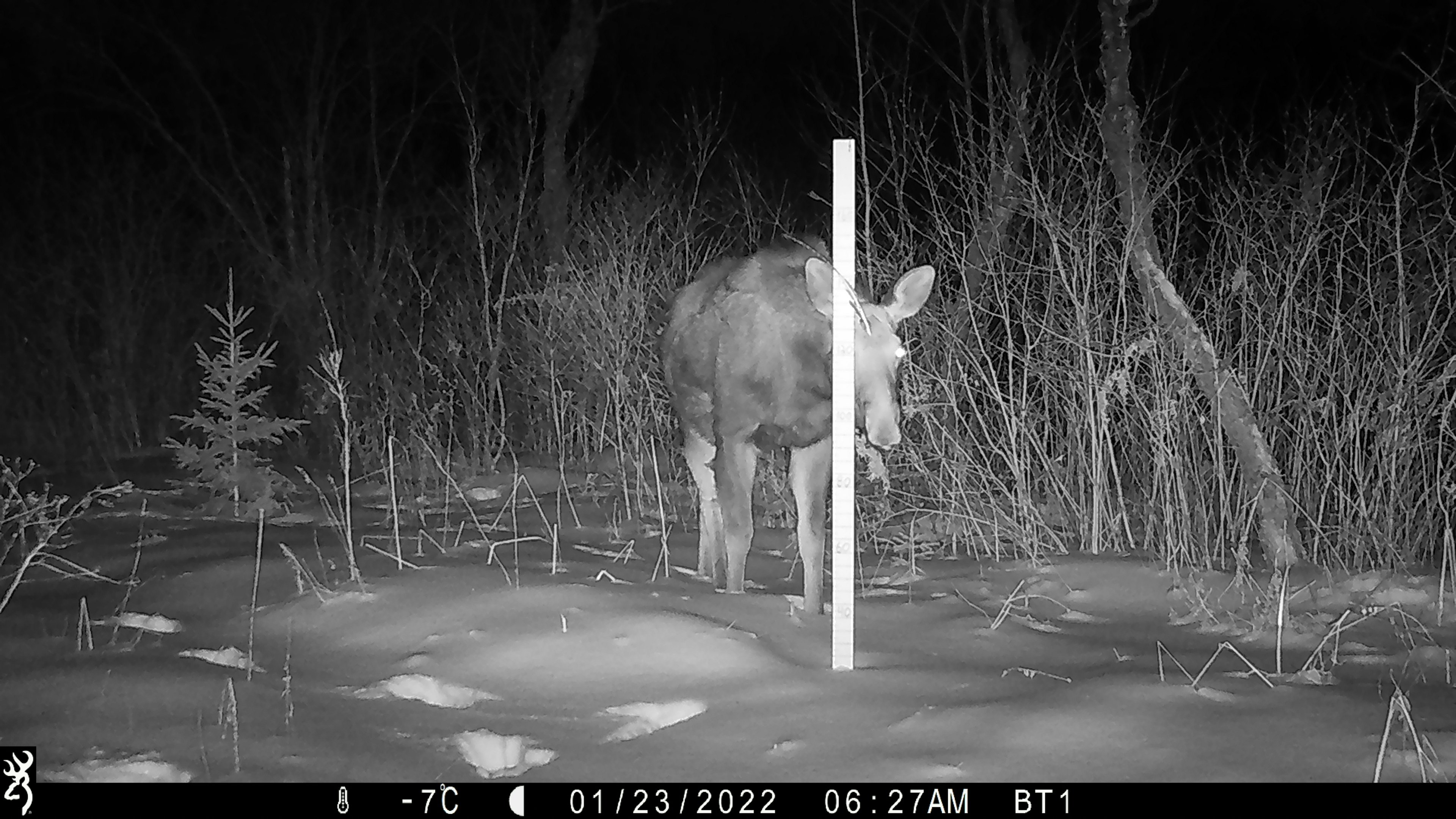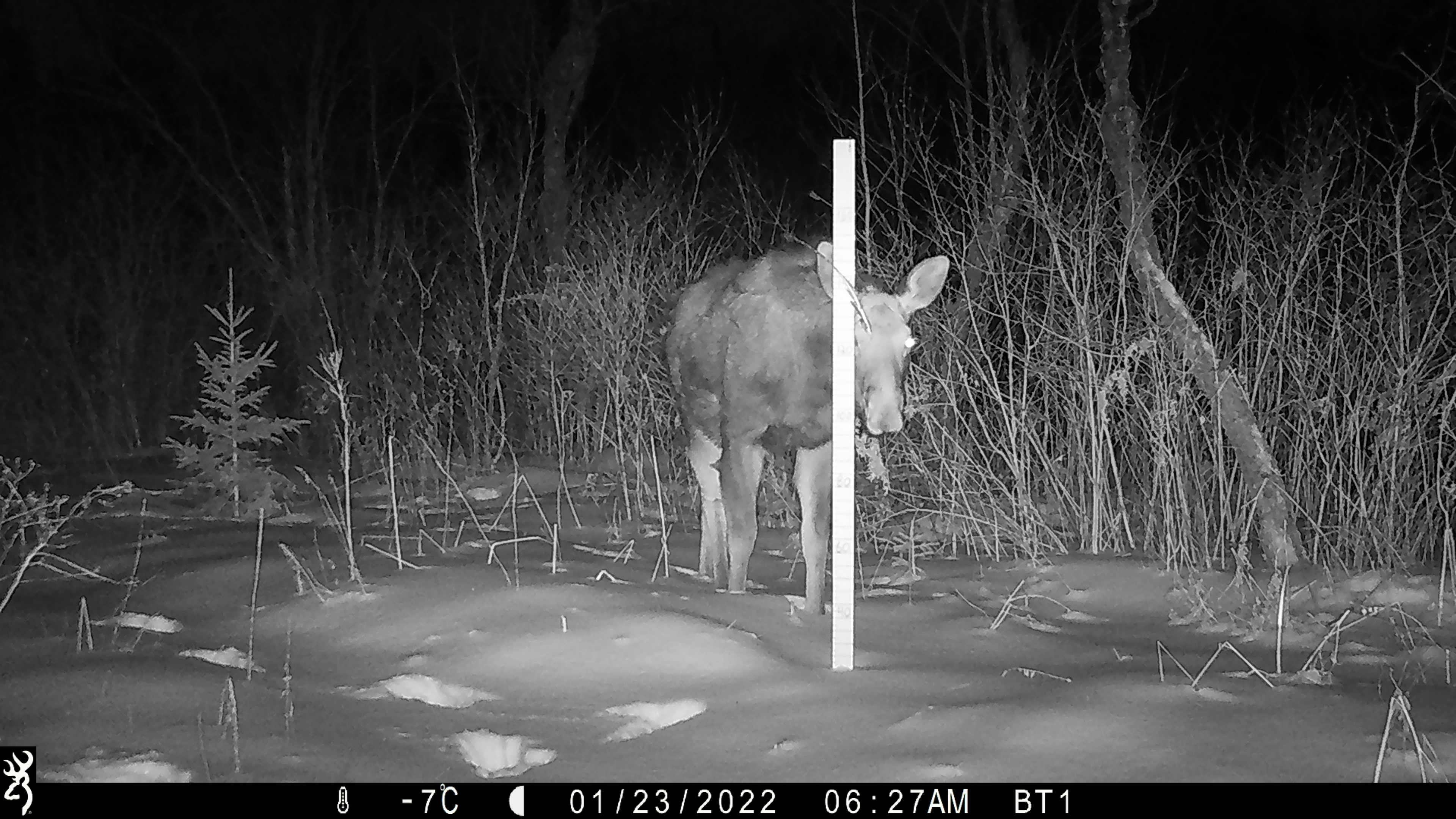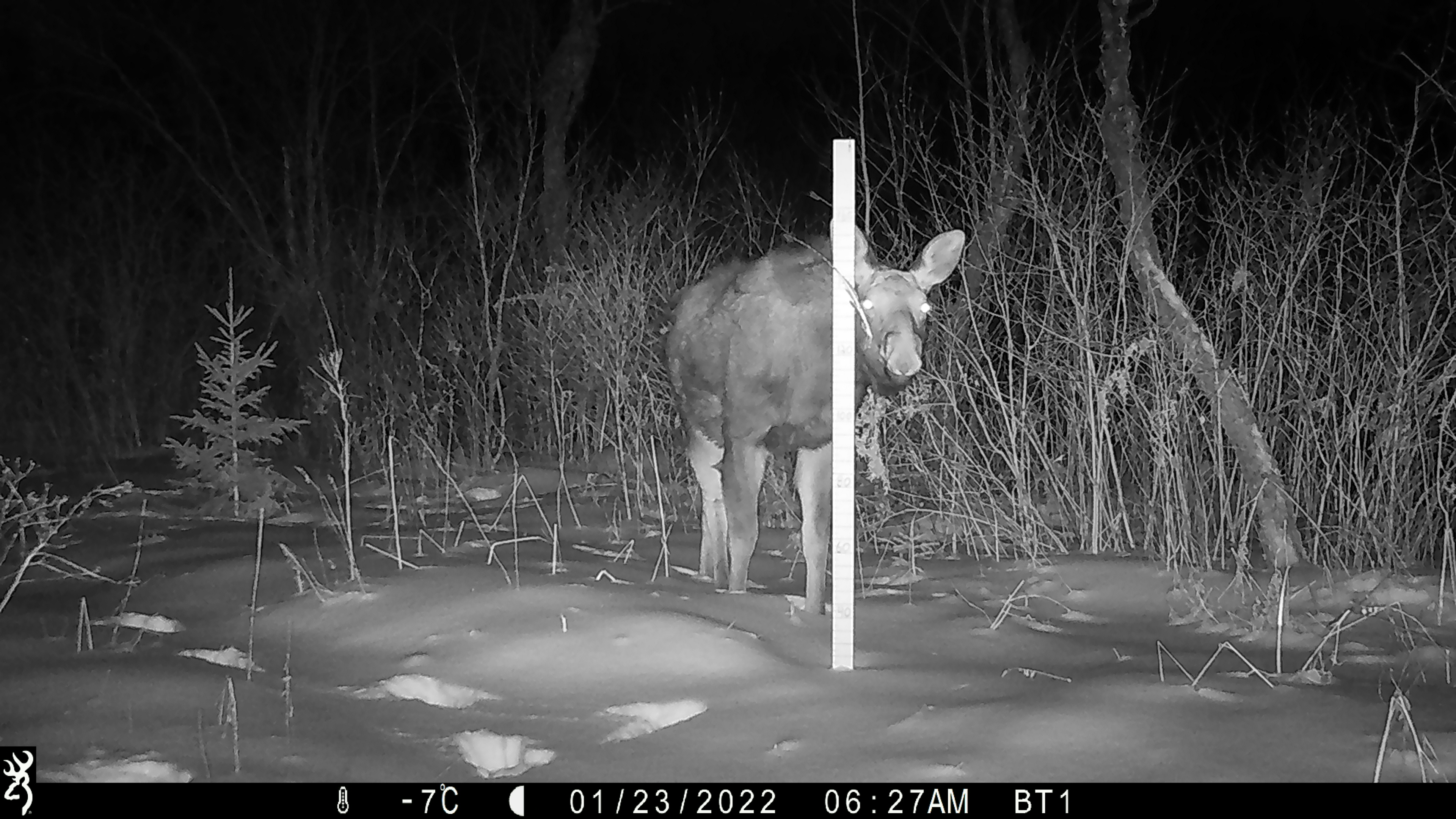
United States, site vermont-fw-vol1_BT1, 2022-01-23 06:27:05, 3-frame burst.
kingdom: Animalia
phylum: Chordata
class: Mammalia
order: Artiodactyla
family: Cervidae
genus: Alces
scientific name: Alces alces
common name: moose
Moose (Alces alces).